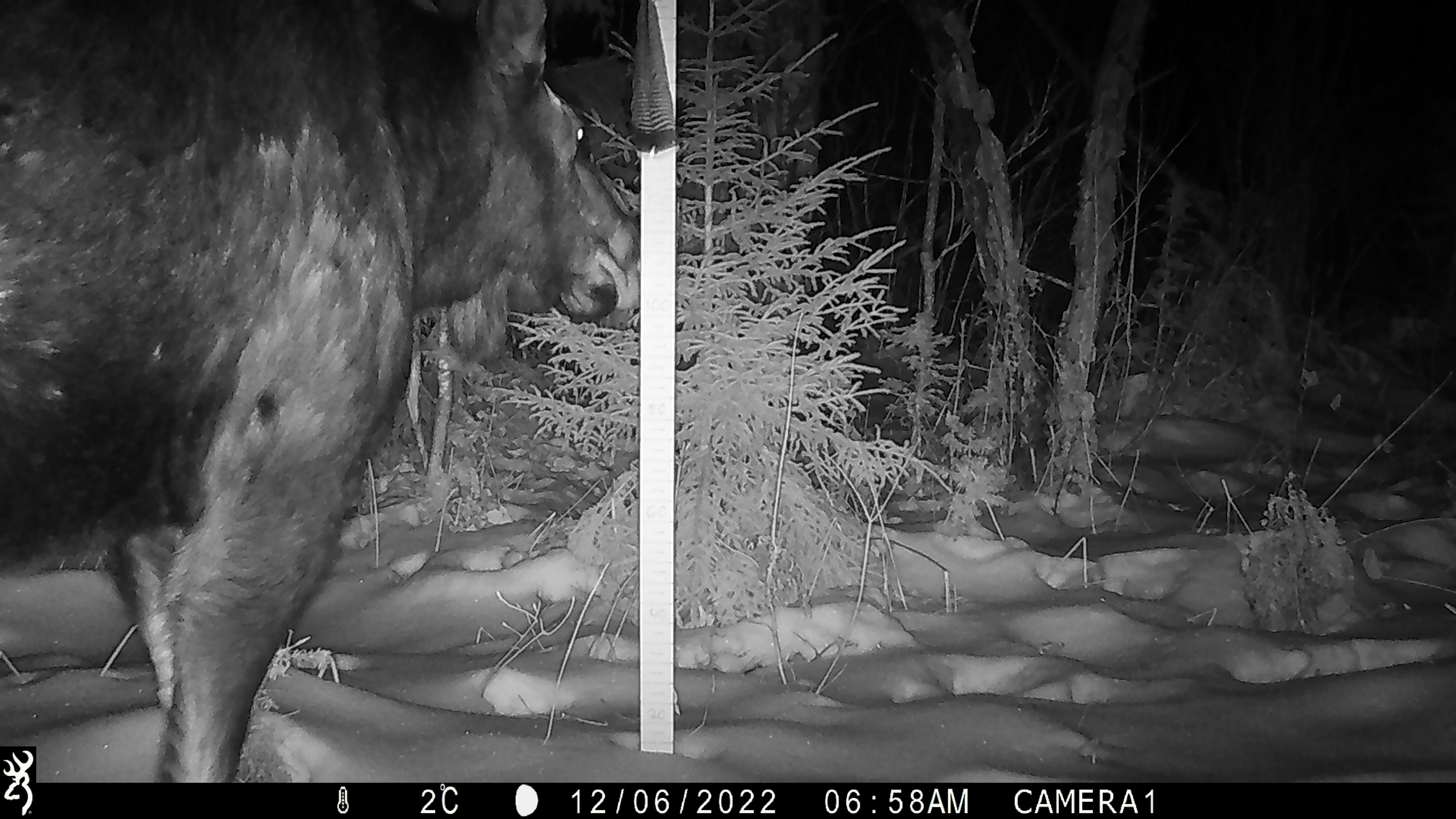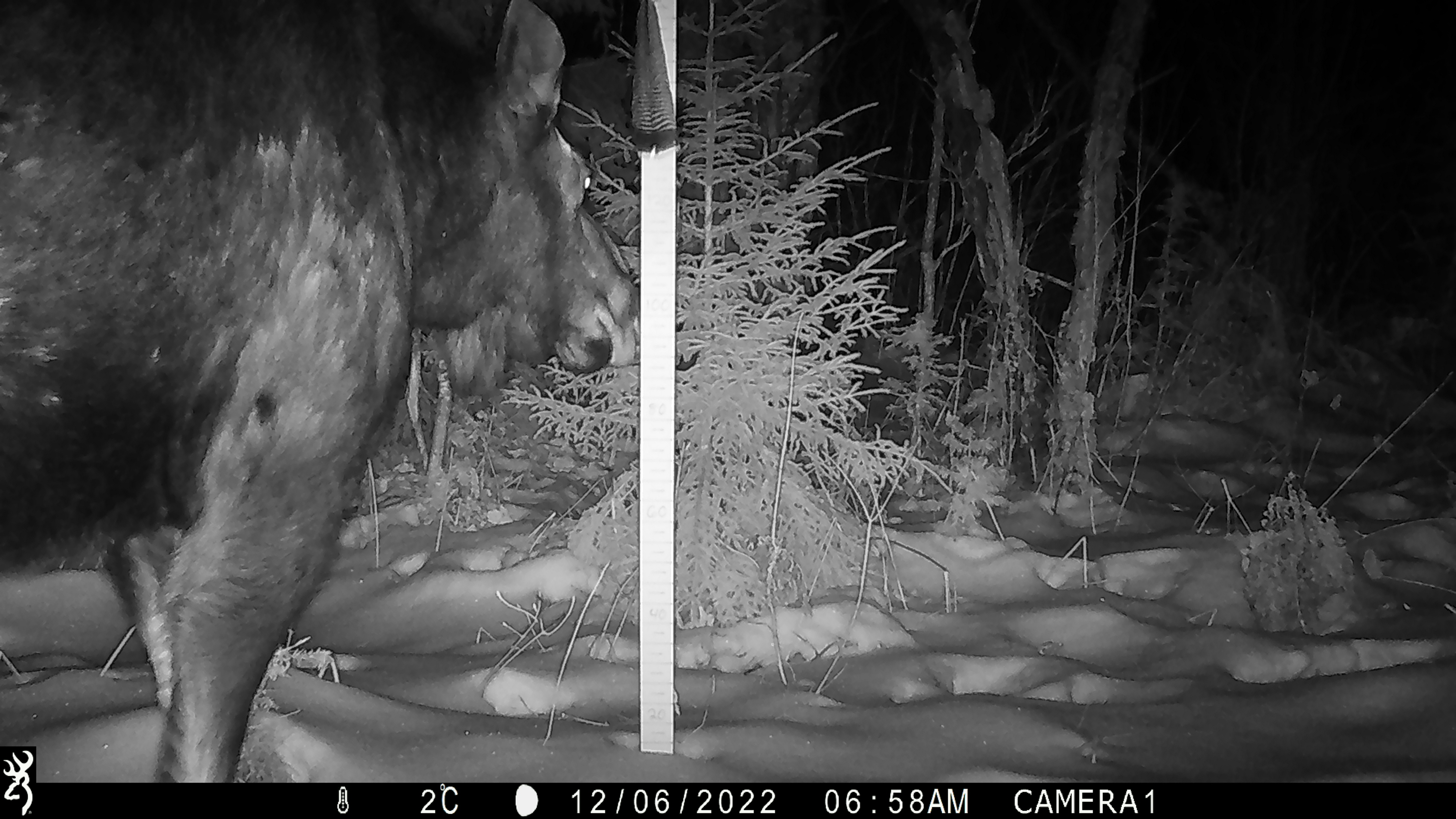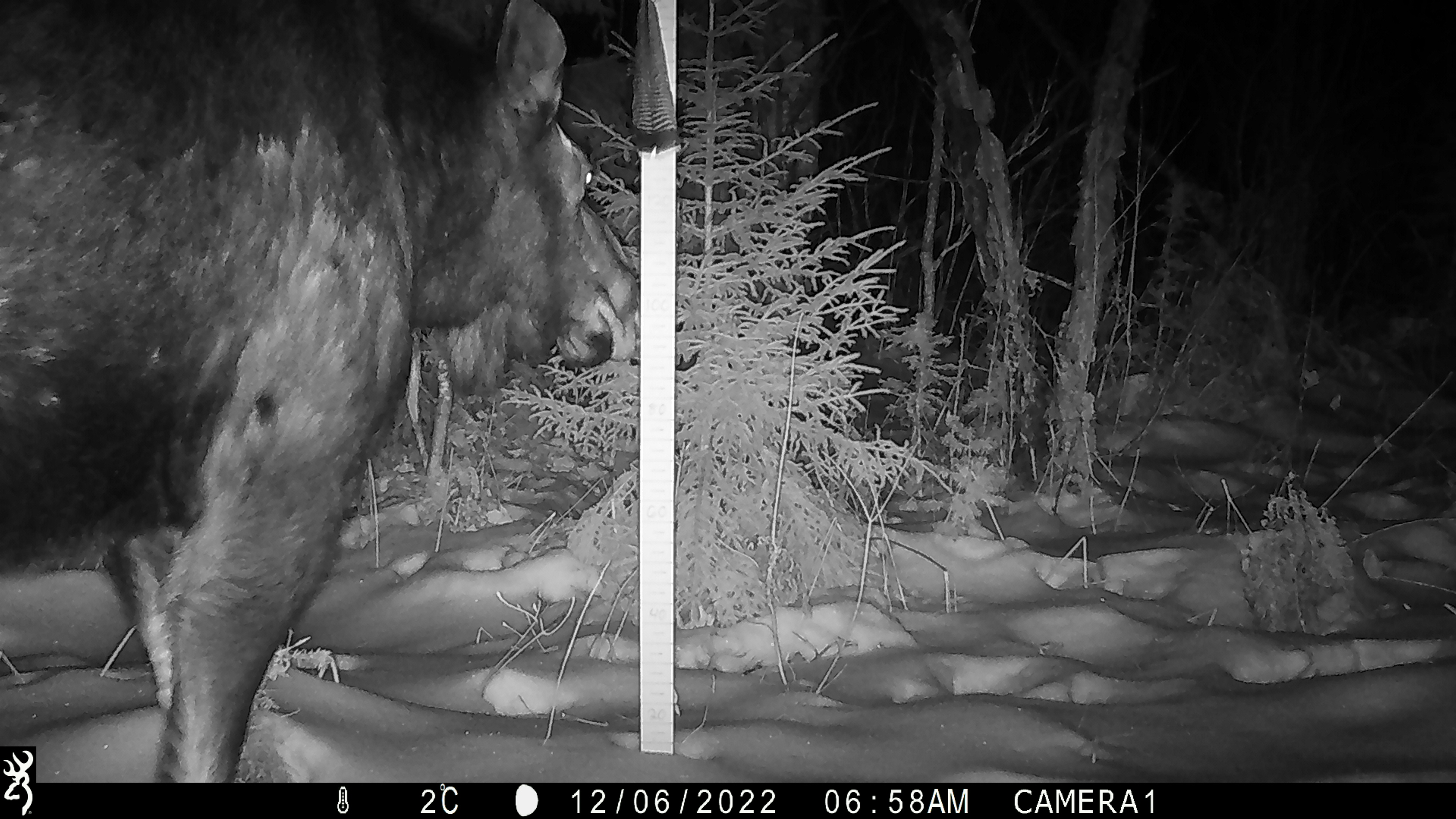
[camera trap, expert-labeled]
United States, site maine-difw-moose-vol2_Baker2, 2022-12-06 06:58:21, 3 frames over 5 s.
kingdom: Animalia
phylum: Chordata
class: Mammalia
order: Artiodactyla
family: Cervidae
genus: Alces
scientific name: Alces alces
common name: moose